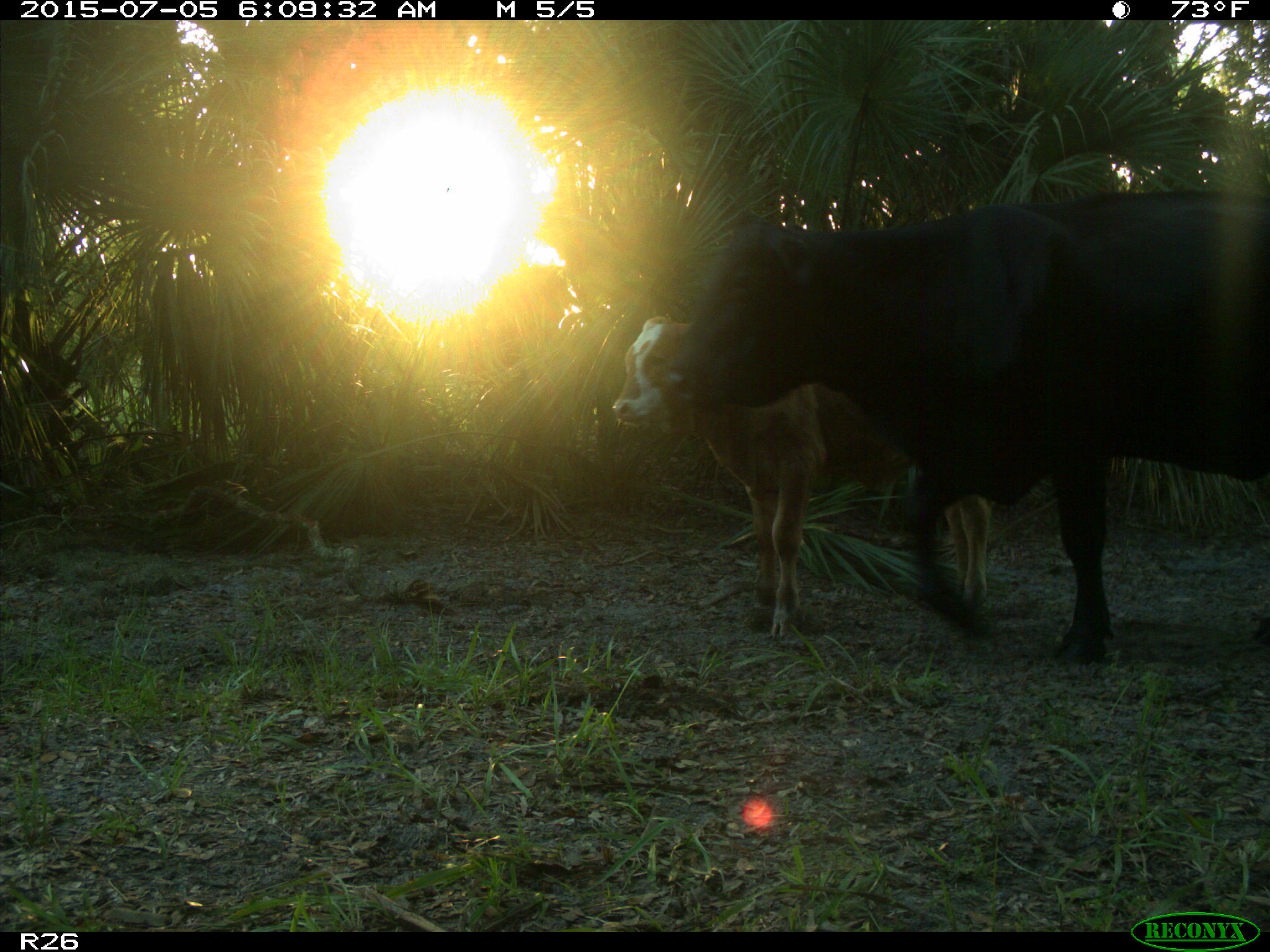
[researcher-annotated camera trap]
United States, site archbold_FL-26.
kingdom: Animalia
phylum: Chordata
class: Mammalia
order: Artiodactyla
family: Bovidae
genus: Bos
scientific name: Bos taurus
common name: domestic cow